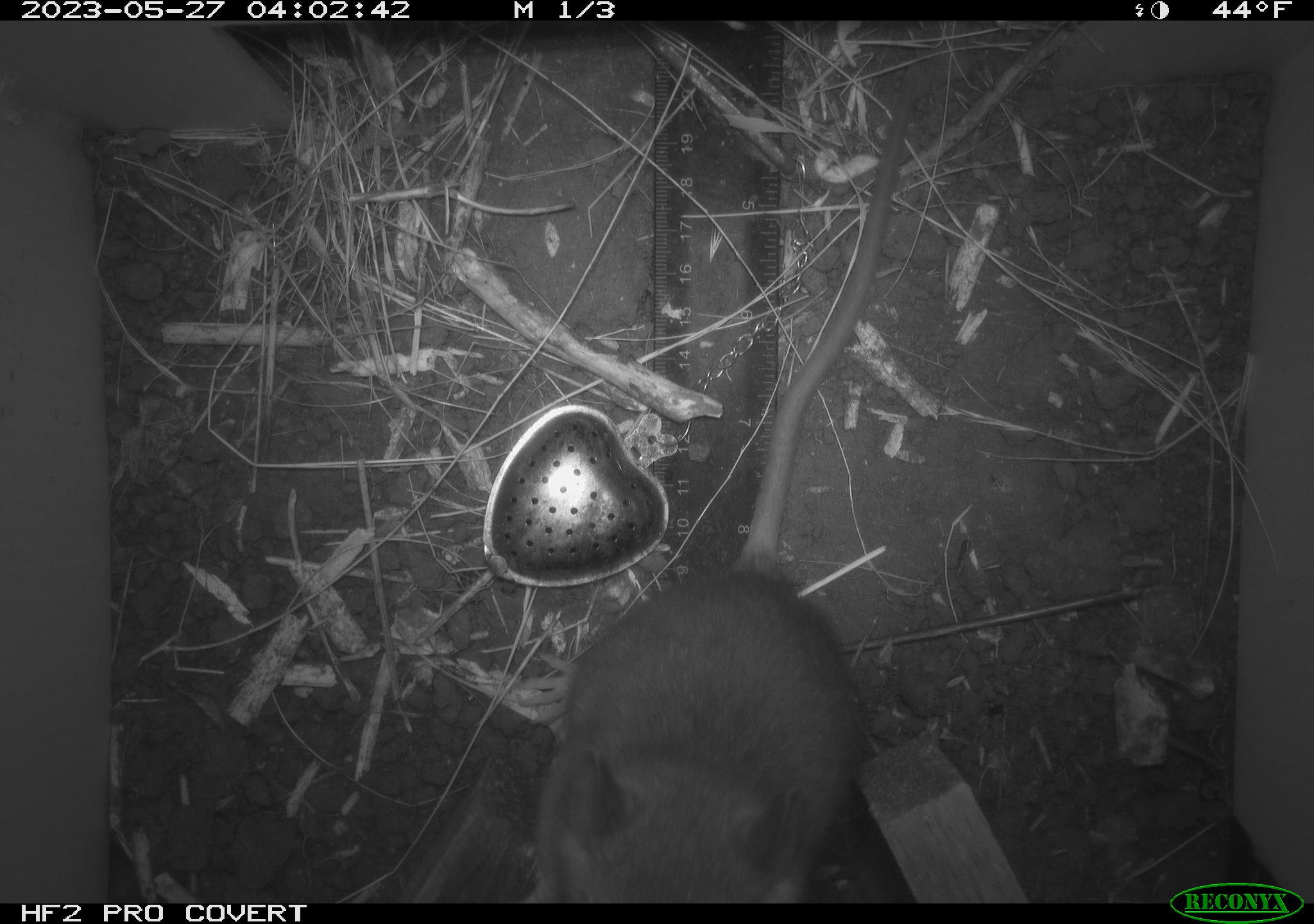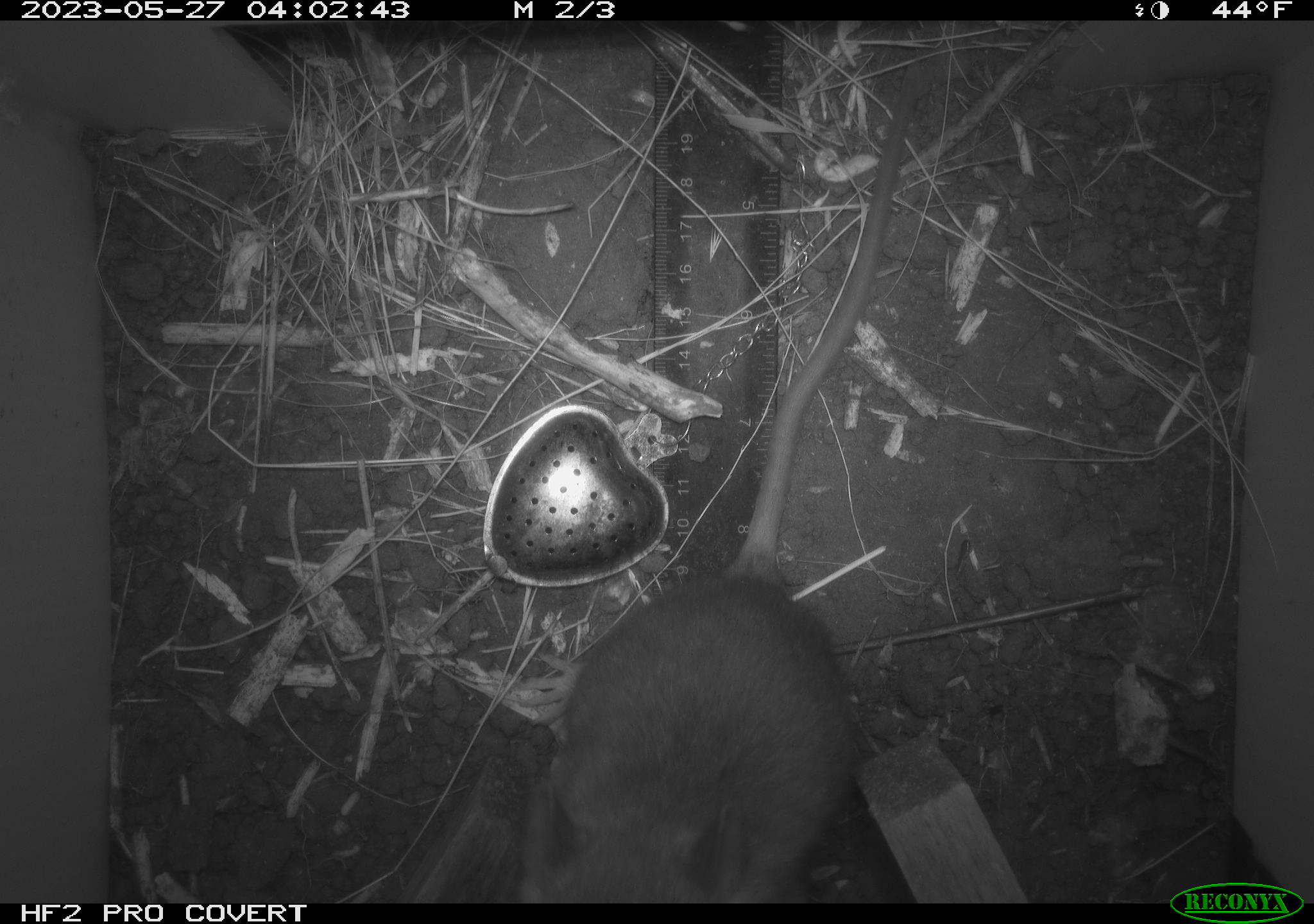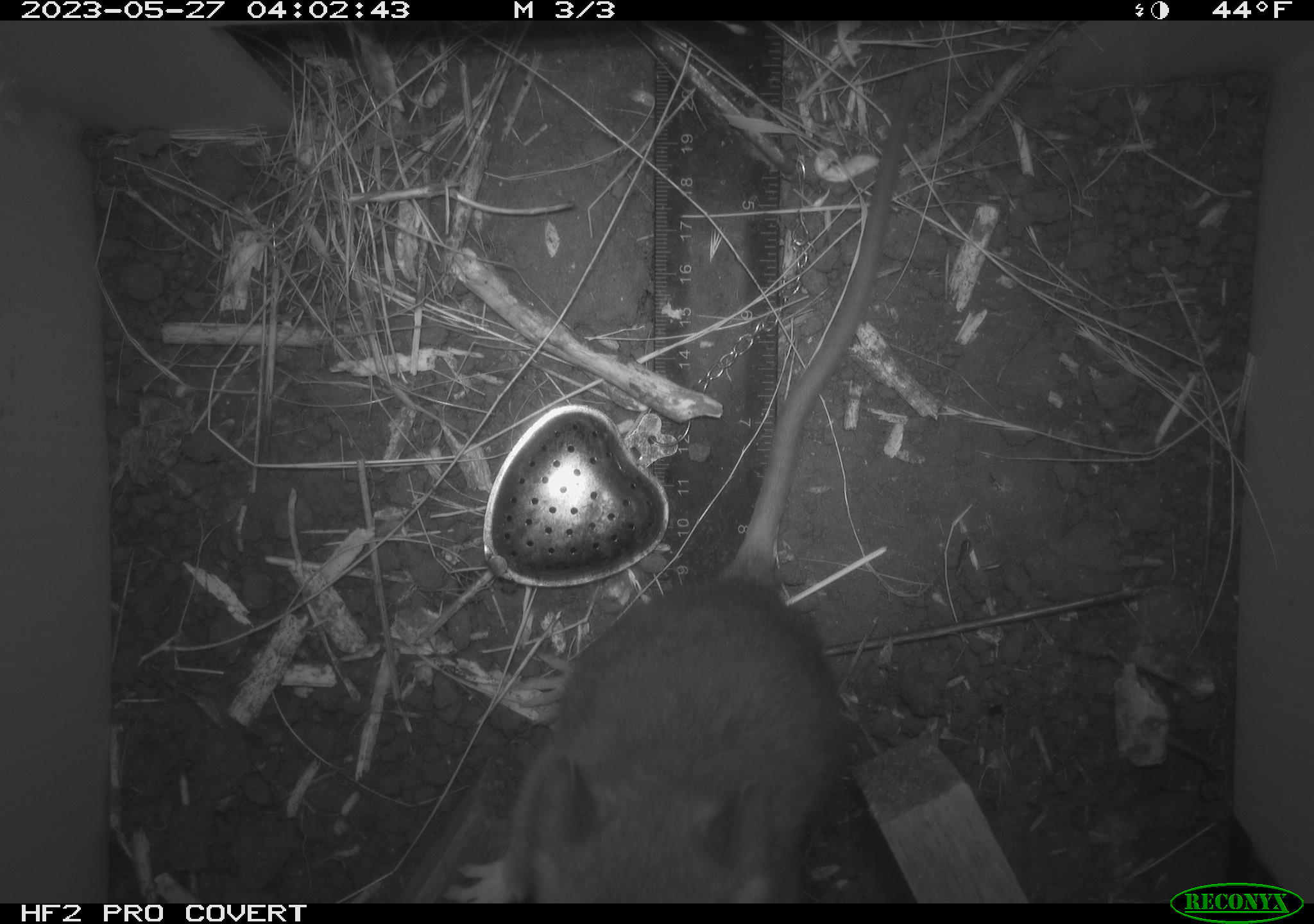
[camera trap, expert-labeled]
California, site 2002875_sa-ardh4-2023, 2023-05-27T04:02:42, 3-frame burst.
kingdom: Animalia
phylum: Chordata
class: Mammalia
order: Rodentia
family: Cricetidae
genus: Neotoma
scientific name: Neotoma fuscipes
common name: dusky-footed woodrat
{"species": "dusky-footed woodrat (Neotoma fuscipes)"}